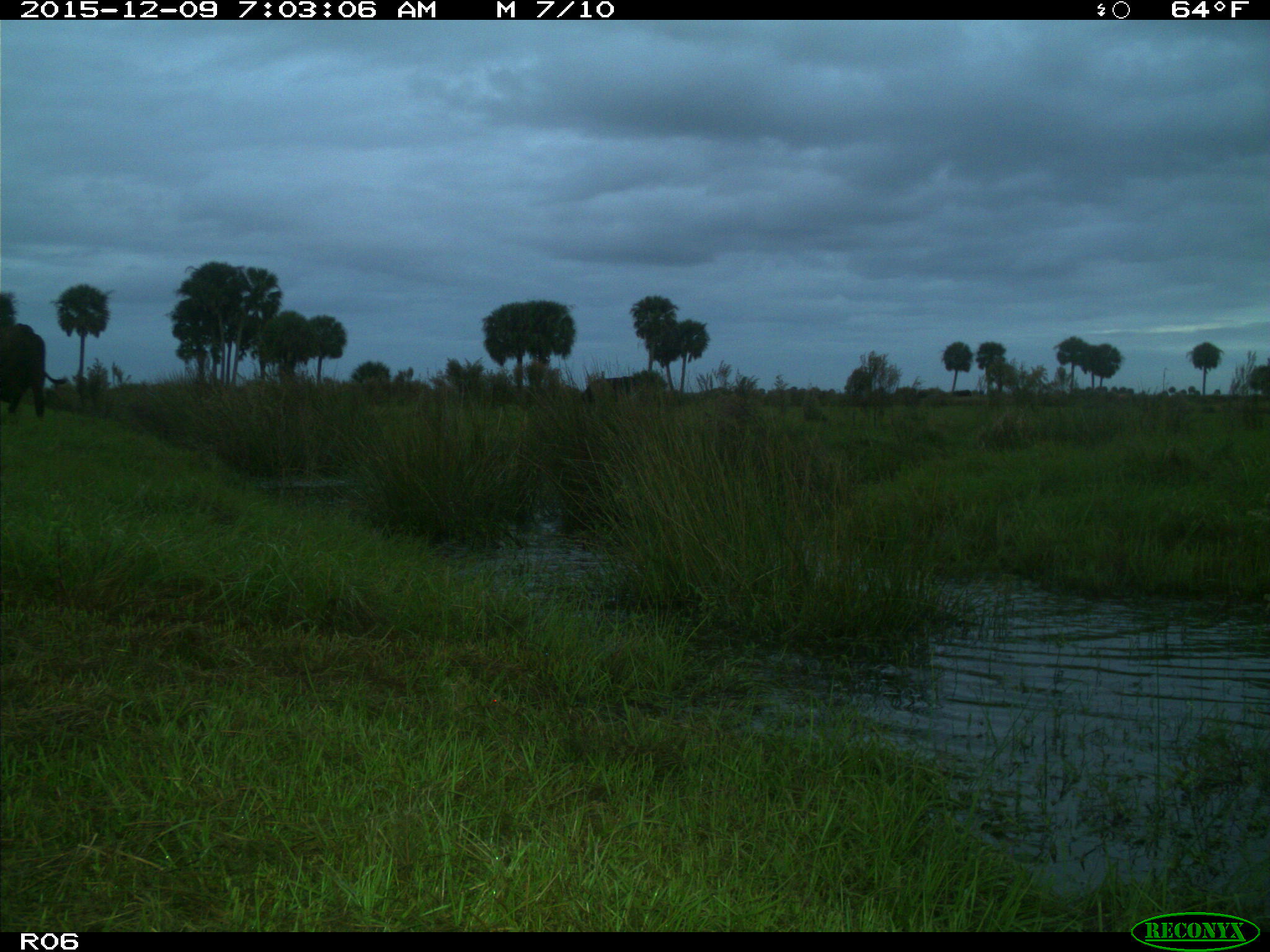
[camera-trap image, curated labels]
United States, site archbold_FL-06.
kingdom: Animalia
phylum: Chordata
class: Mammalia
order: Artiodactyla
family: Bovidae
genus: Bos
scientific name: Bos taurus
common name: domestic cow